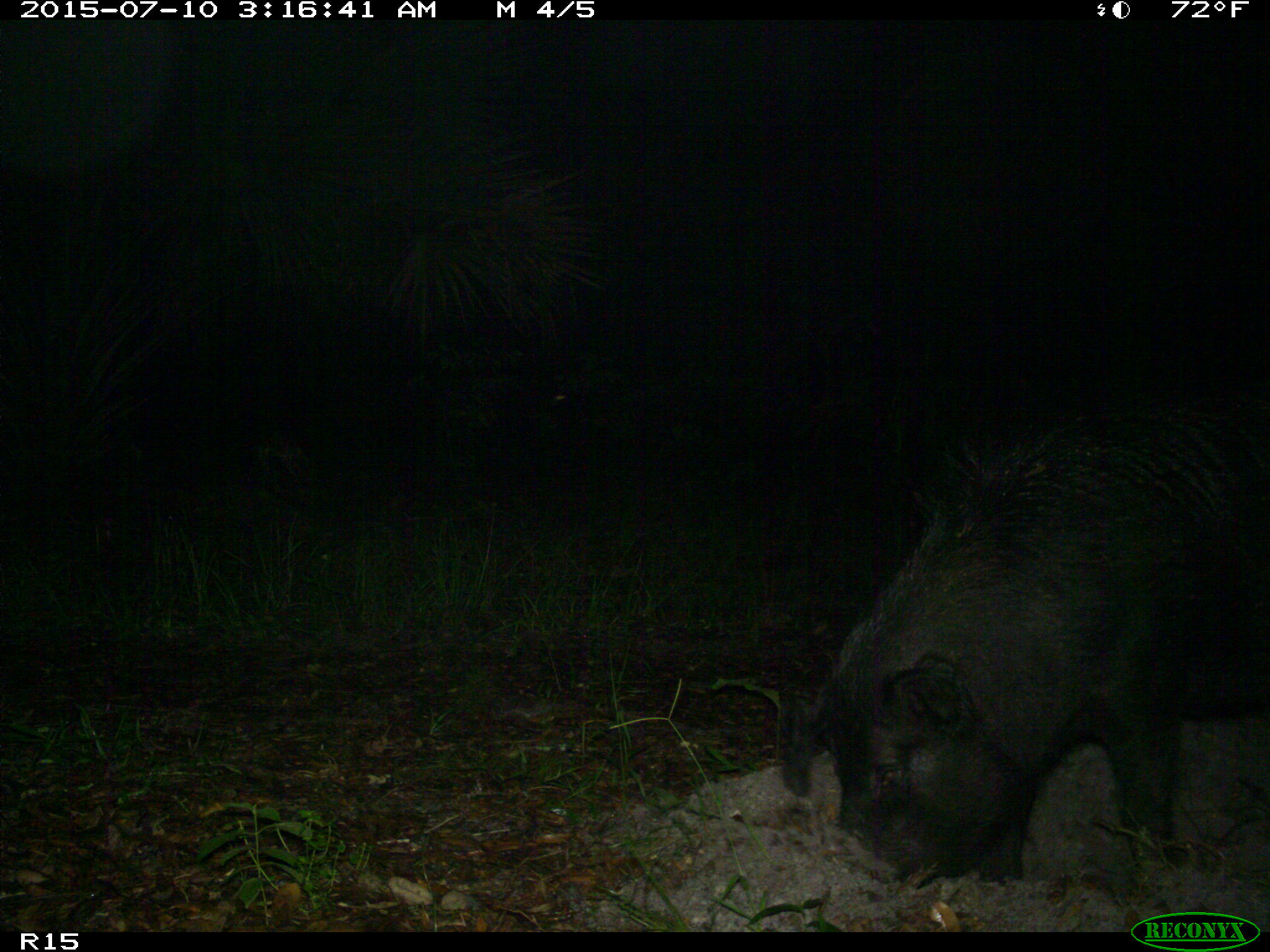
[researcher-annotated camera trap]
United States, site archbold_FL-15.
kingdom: Animalia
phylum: Chordata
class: Mammalia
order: Artiodactyla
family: Suidae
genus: Sus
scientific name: Sus scrofa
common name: wild boar